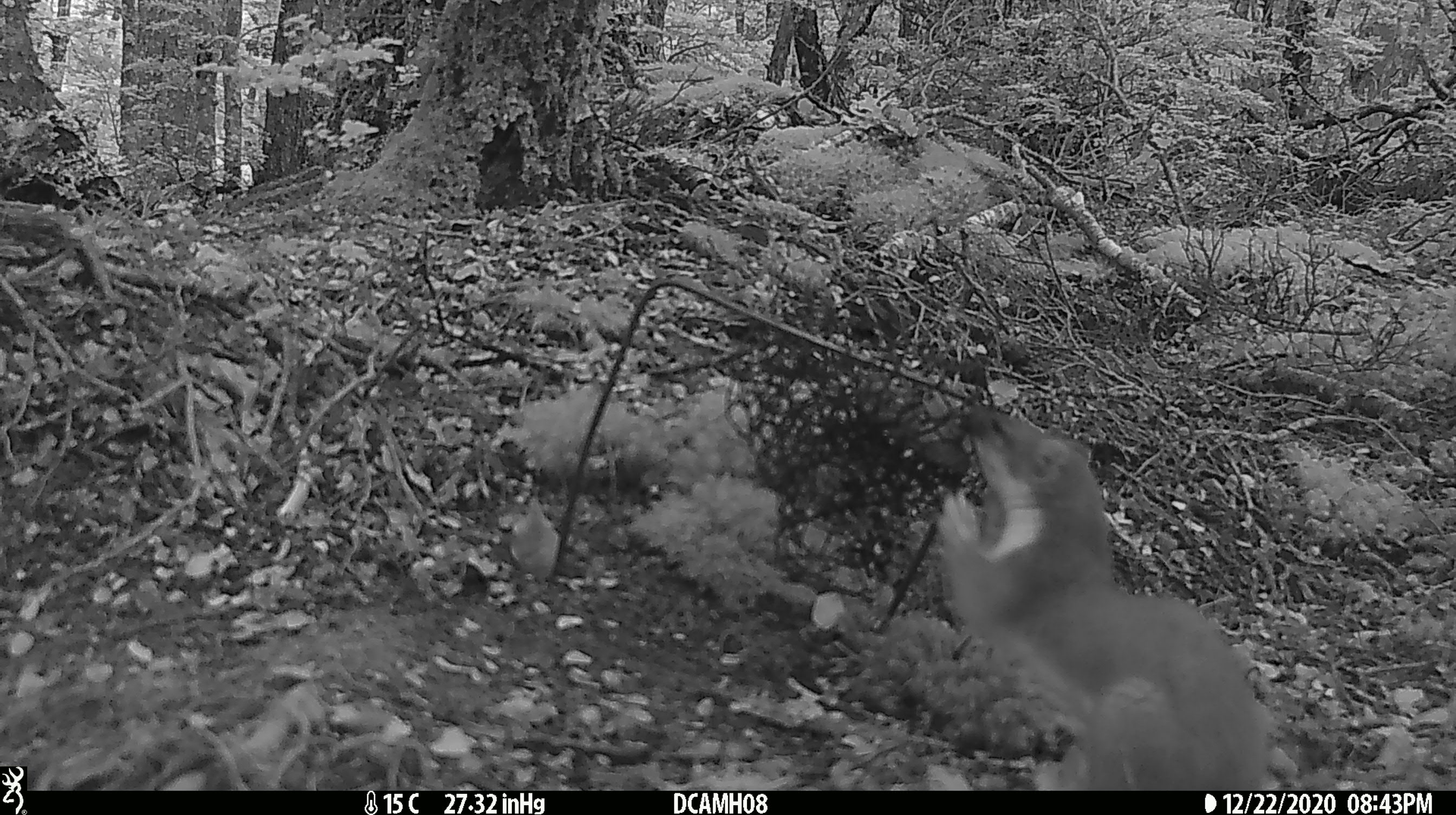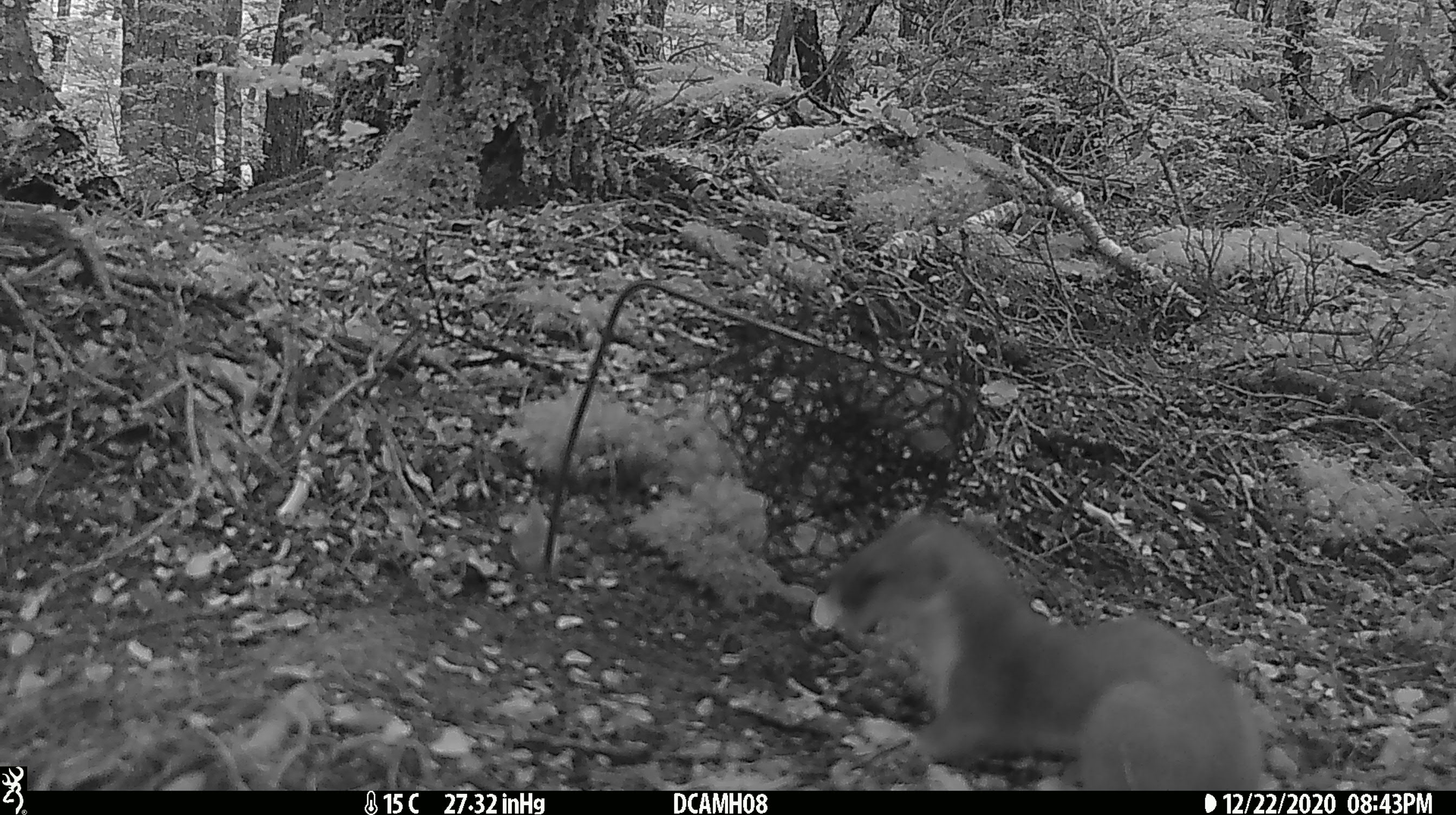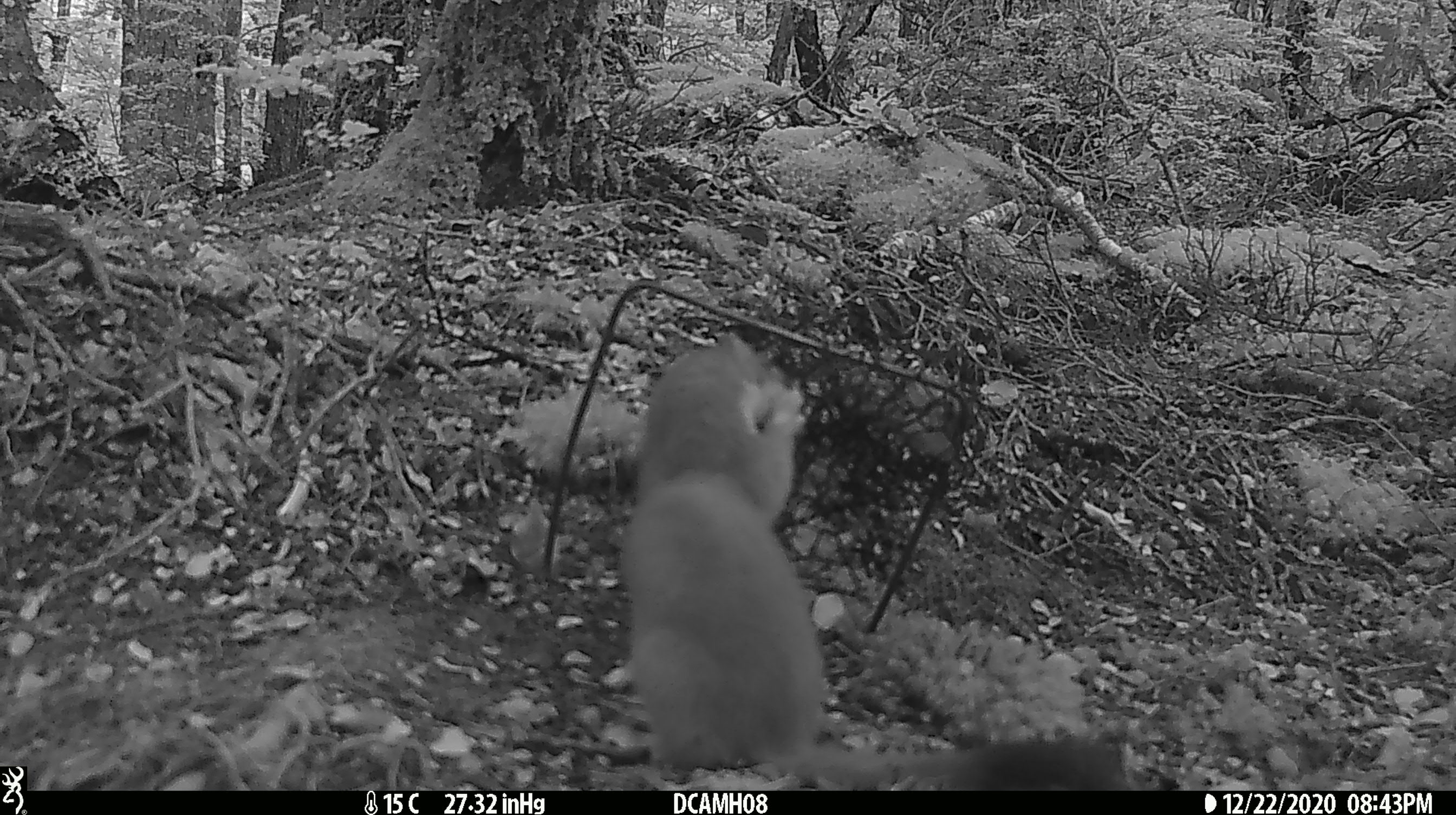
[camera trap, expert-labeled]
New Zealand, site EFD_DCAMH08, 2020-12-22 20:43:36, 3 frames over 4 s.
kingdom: Animalia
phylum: Chordata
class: Mammalia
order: Carnivora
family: Mustelidae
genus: Mustela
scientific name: Mustela erminea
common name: stoat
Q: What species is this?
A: Stoat (Mustela erminea).